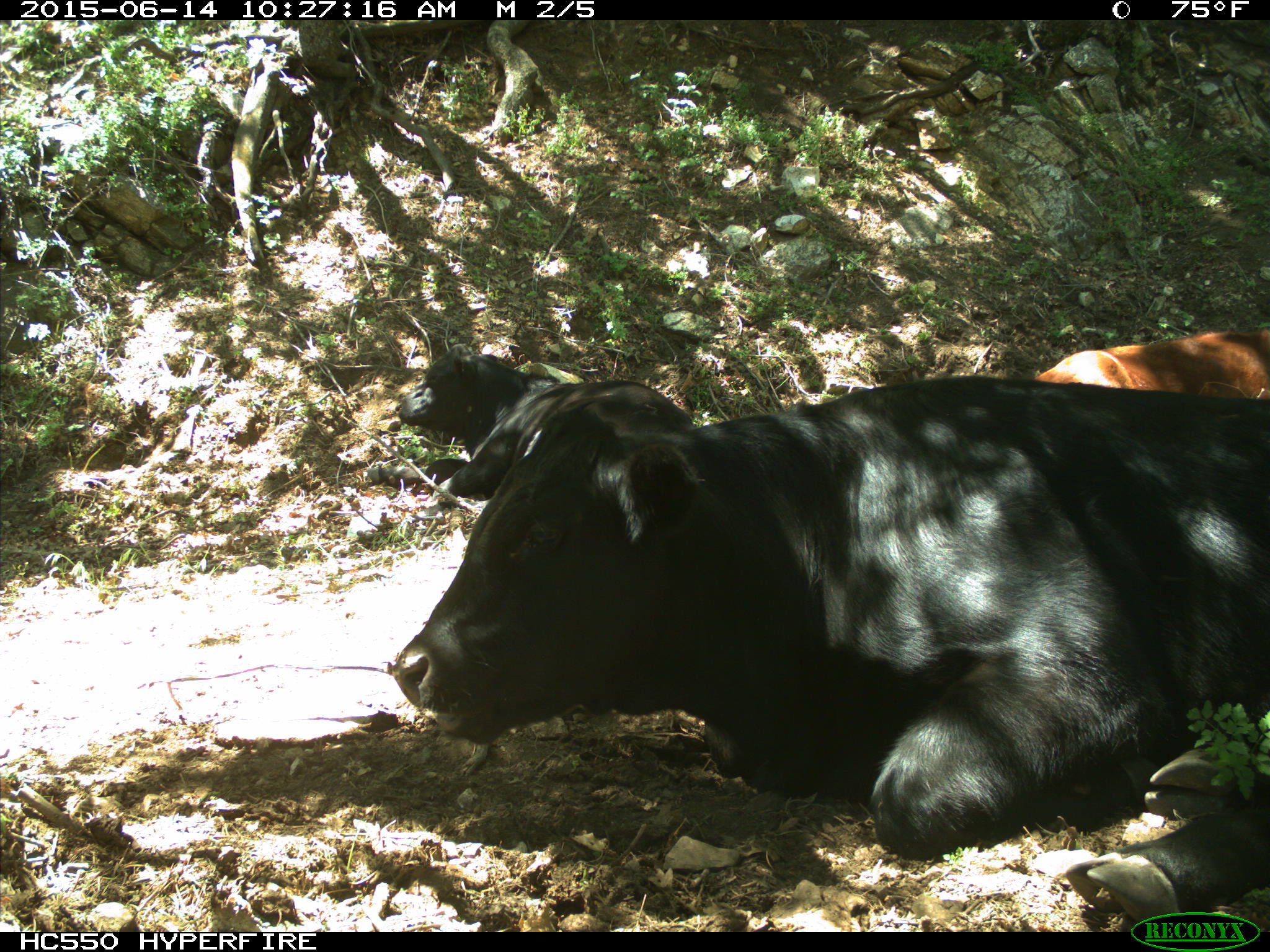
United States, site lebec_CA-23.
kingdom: Animalia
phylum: Chordata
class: Mammalia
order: Artiodactyla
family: Bovidae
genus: Bos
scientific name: Bos taurus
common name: domestic cow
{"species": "Bos taurus (domestic cow)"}